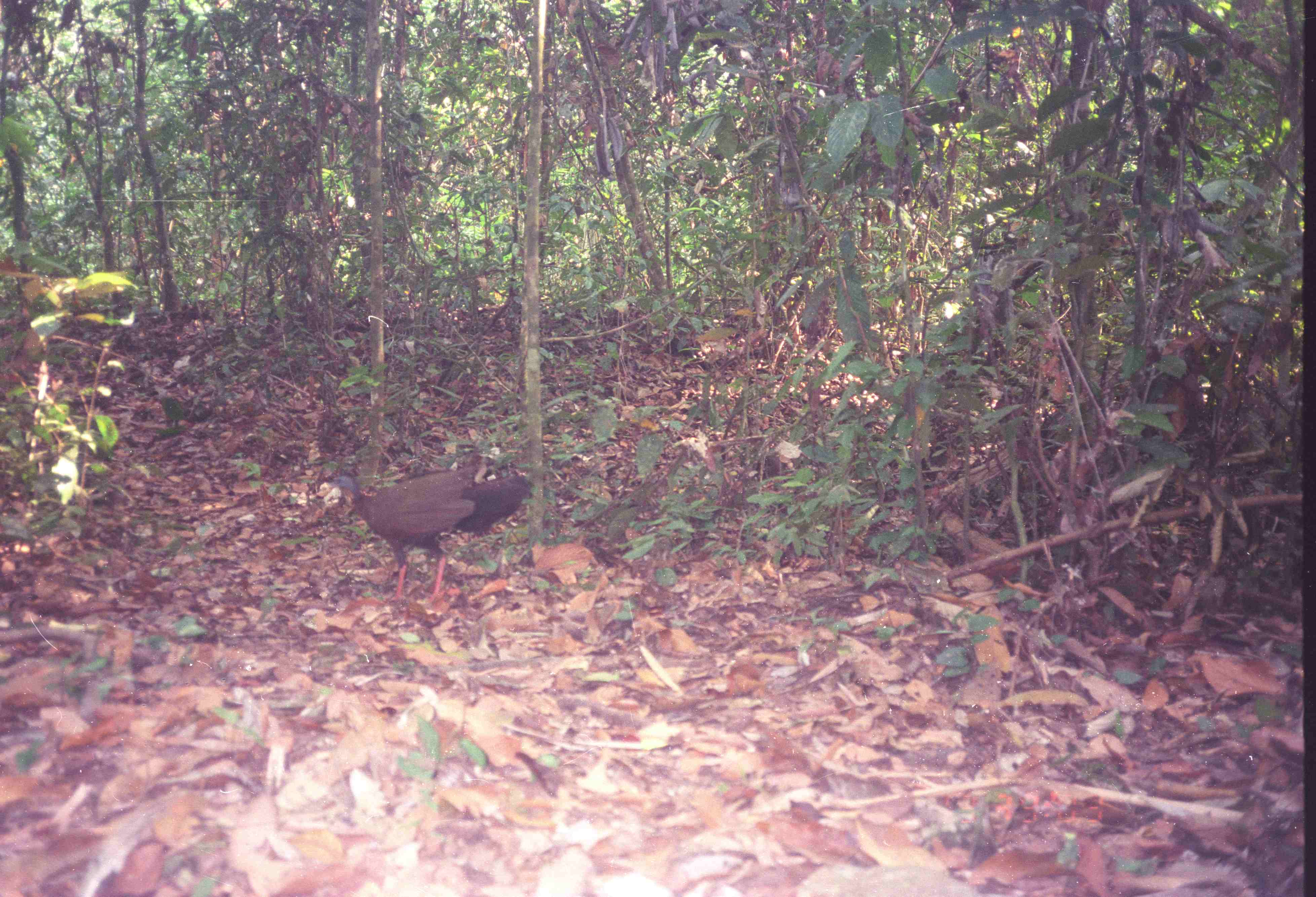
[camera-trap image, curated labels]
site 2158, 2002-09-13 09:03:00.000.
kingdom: Animalia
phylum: Chordata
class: Aves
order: Galliformes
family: Phasianidae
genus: Argusianus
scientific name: Argusianus argus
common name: great argus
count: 1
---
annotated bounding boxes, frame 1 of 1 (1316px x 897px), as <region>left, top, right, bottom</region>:
argusianus argus: <region>327, 465, 536, 608</region>